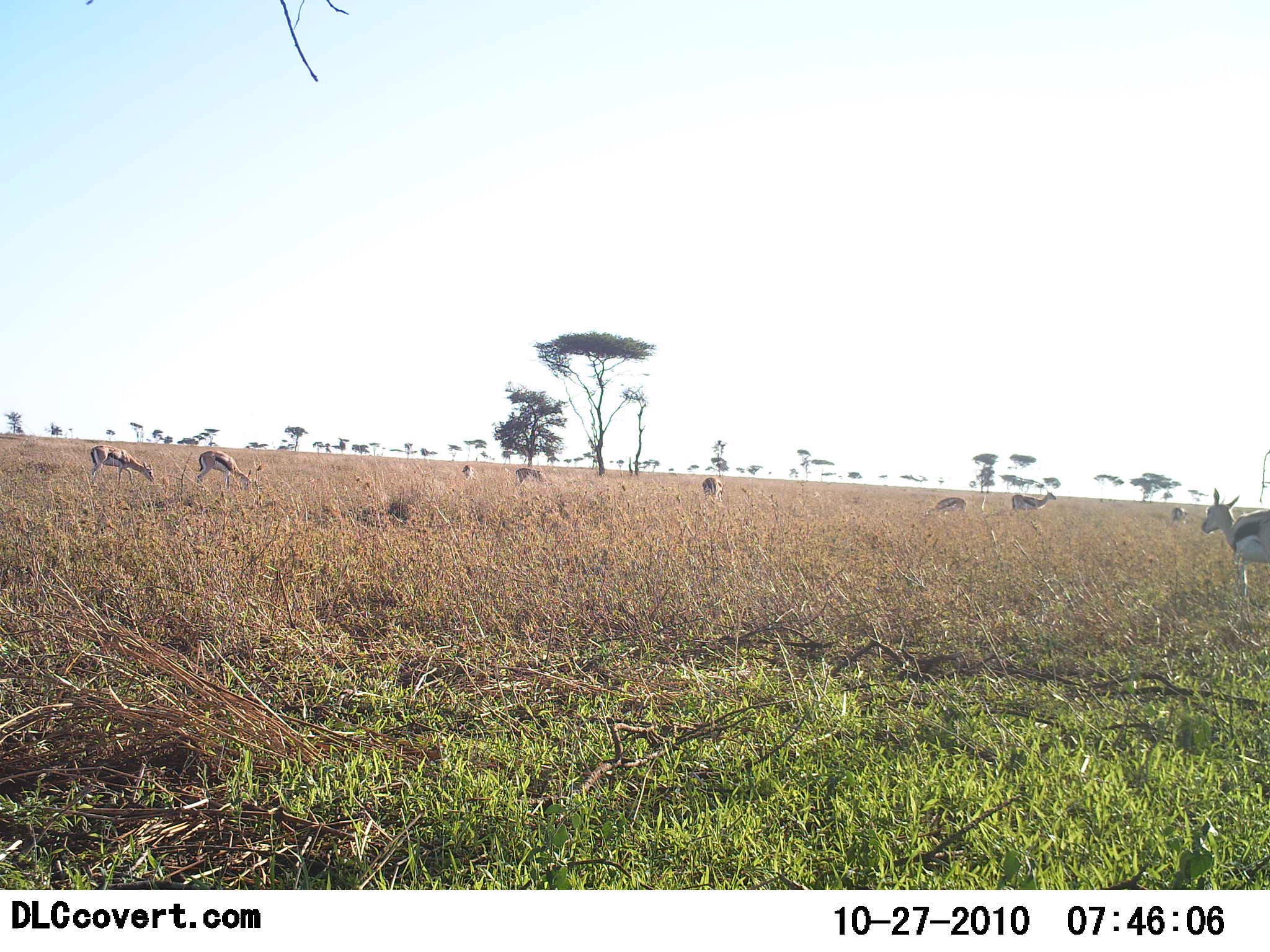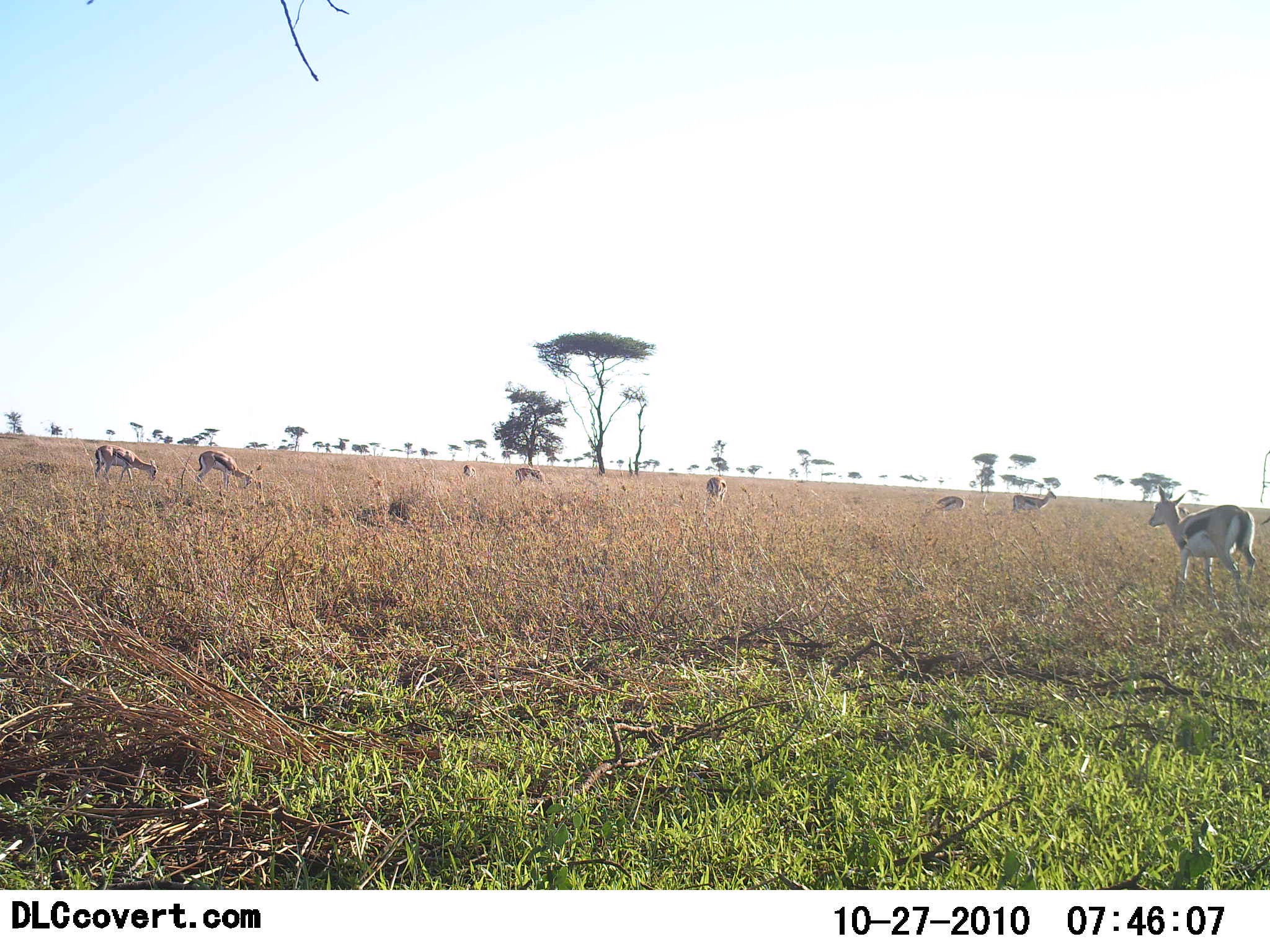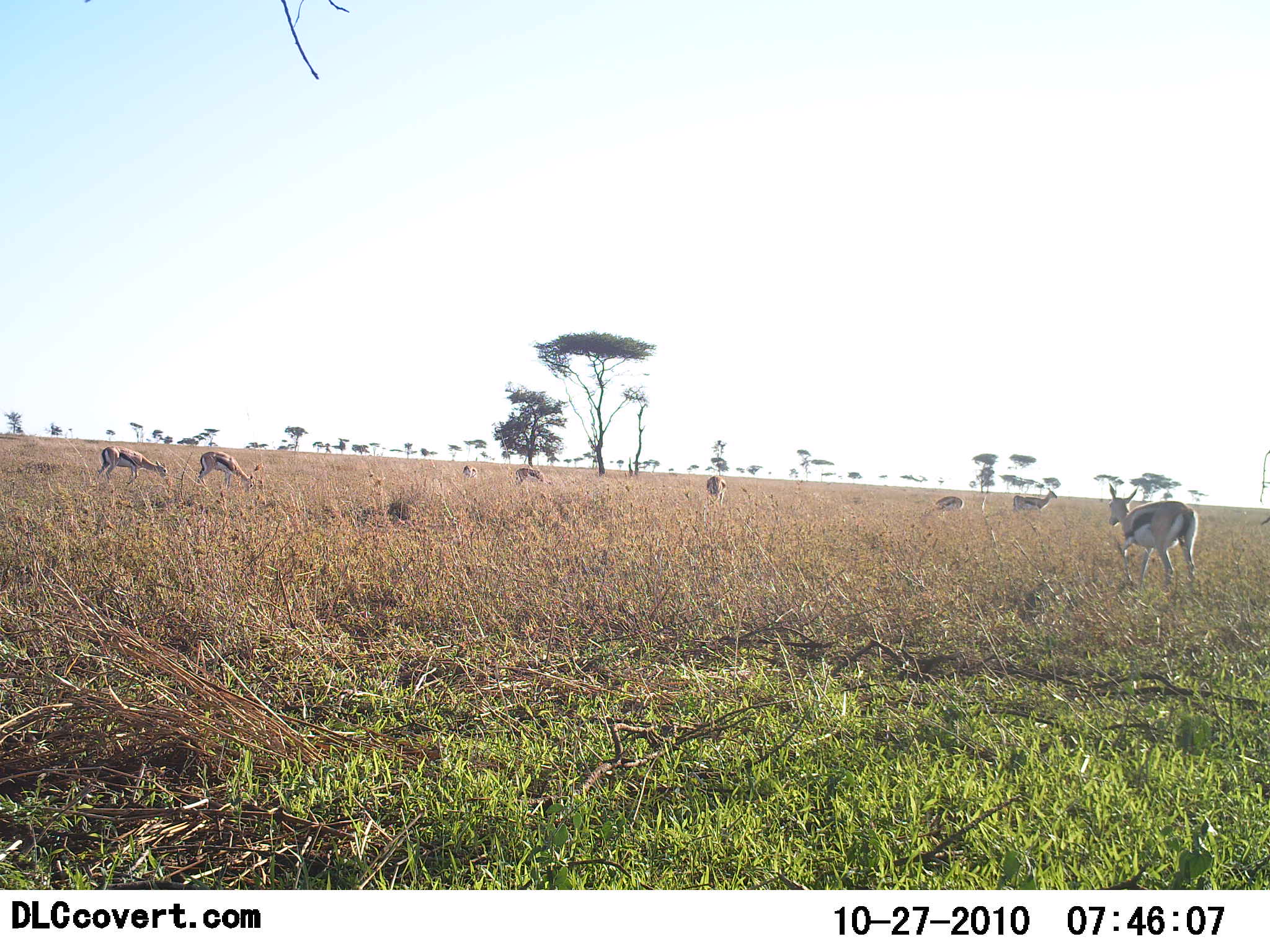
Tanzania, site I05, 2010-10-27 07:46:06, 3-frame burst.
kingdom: Animalia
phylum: Chordata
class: Mammalia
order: Artiodactyla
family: Bovidae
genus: Eudorcas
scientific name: Eudorcas thomsonii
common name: thomson's gazelle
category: gazellethomsons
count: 8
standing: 38%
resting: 23%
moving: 46%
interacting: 0%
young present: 0%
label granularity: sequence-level